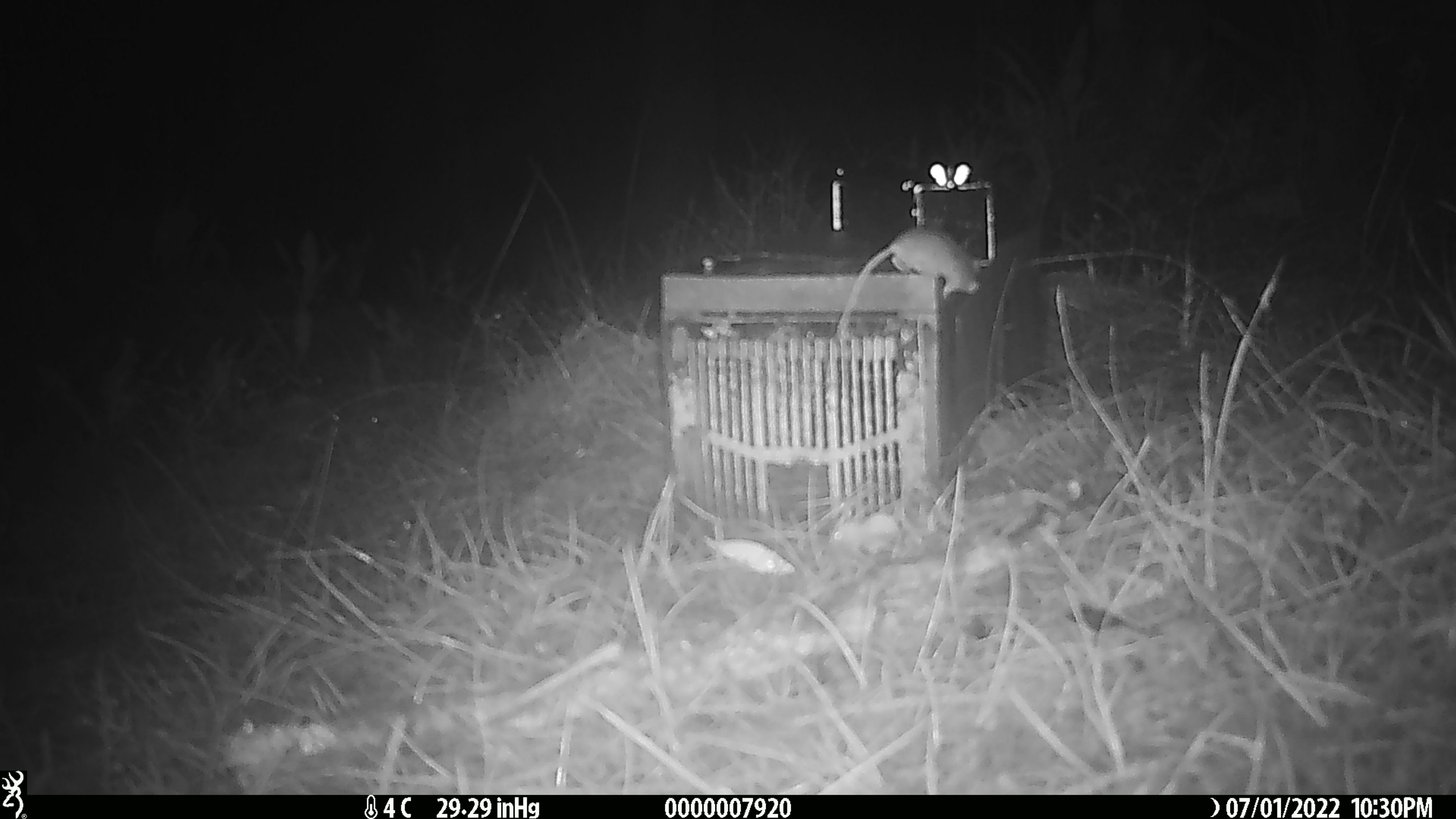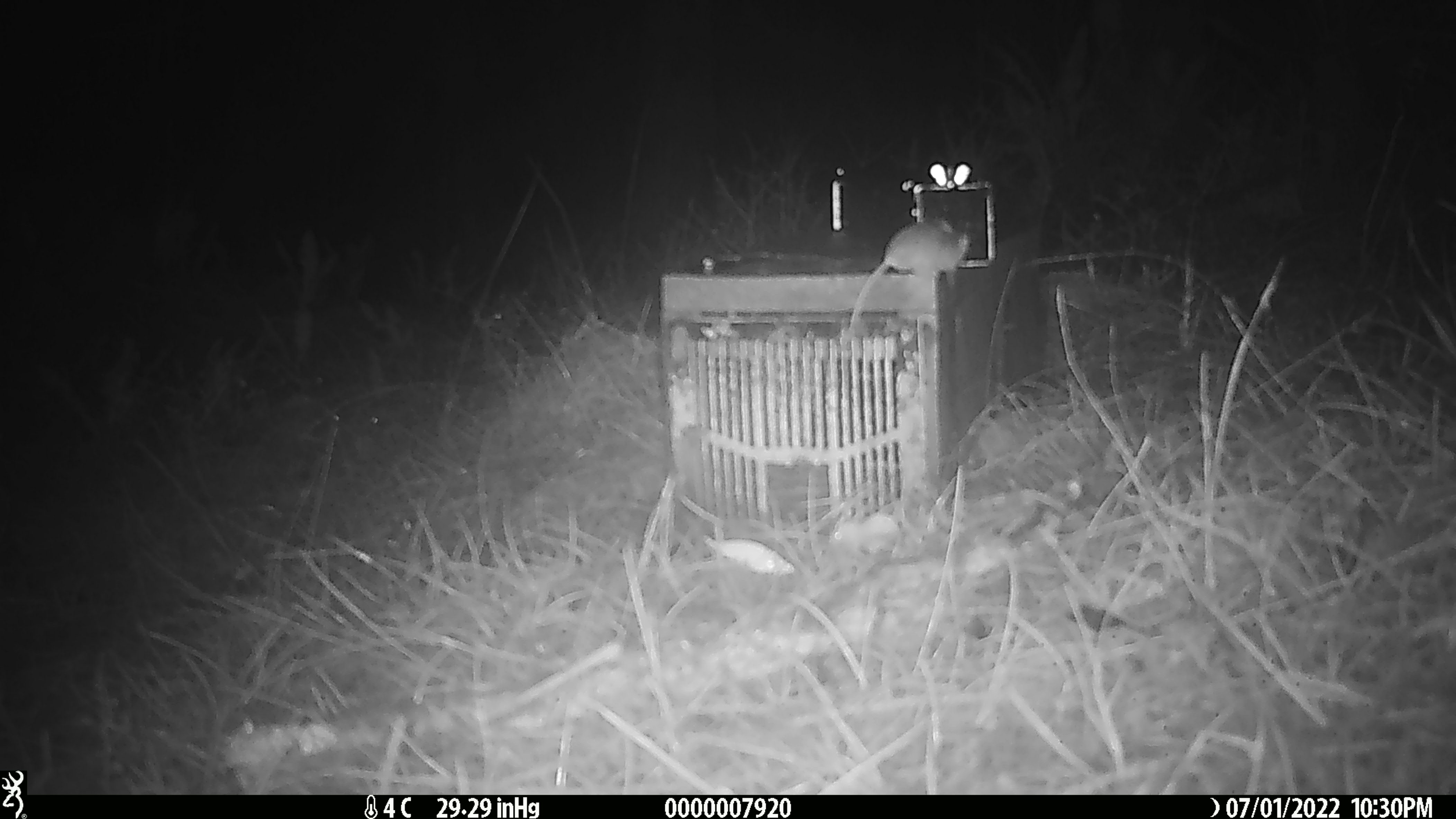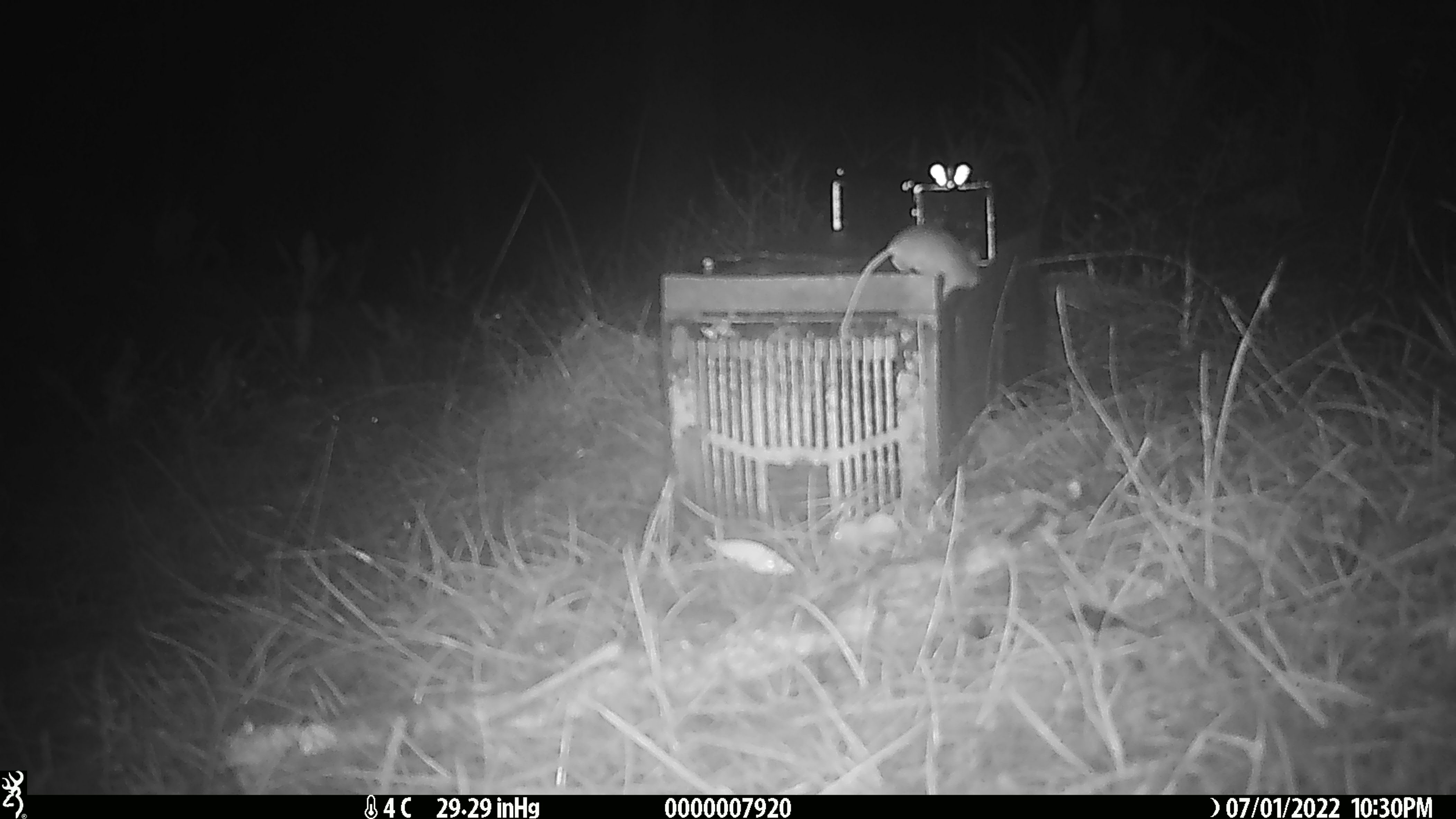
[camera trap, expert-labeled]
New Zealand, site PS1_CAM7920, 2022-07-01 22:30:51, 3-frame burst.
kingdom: Animalia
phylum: Chordata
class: Mammalia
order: Rodentia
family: Muridae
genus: Mus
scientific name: Mus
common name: mouse